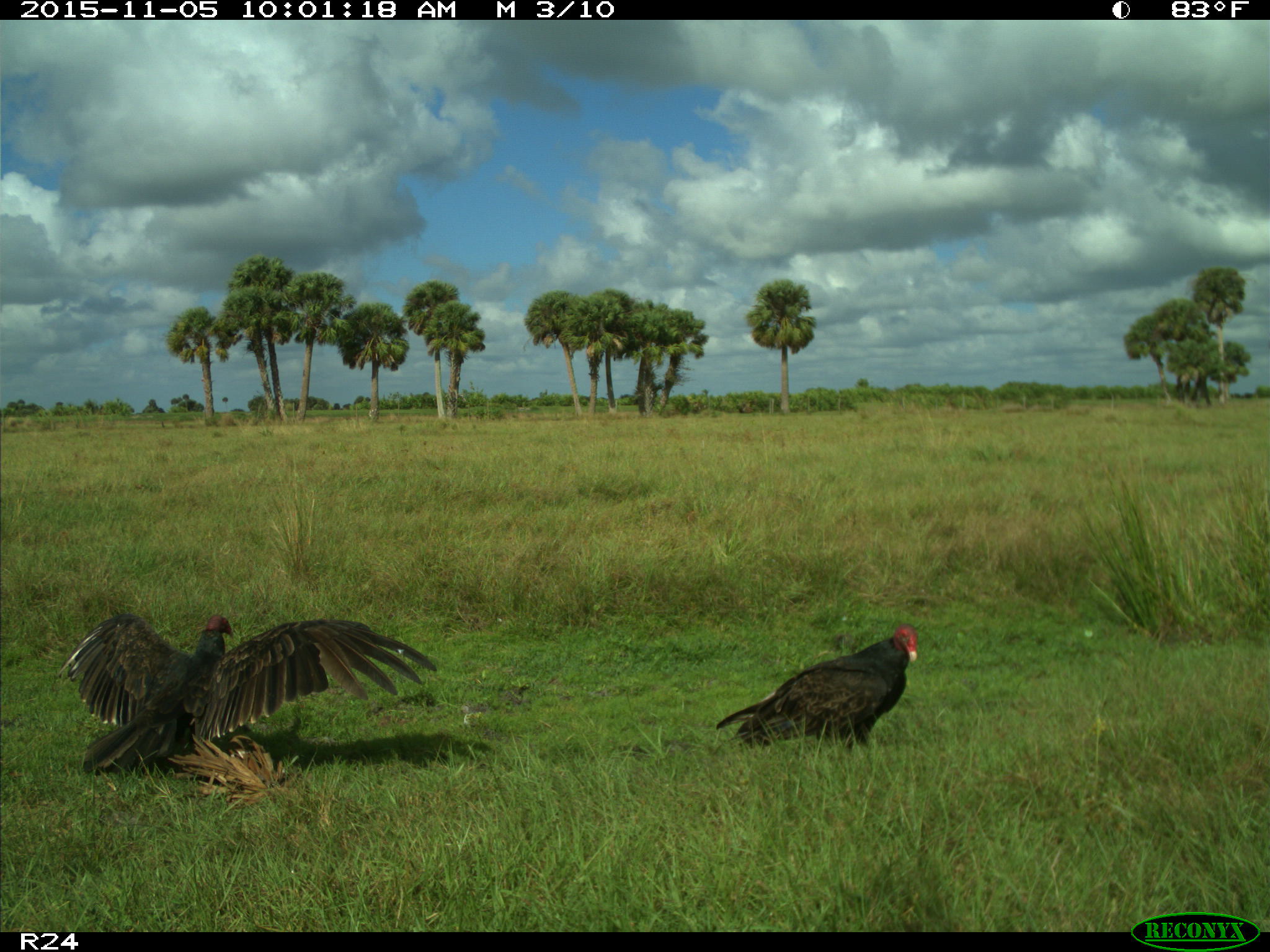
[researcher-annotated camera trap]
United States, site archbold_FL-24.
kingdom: Animalia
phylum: Chordata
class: Aves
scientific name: Aves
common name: birds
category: unidentified bird